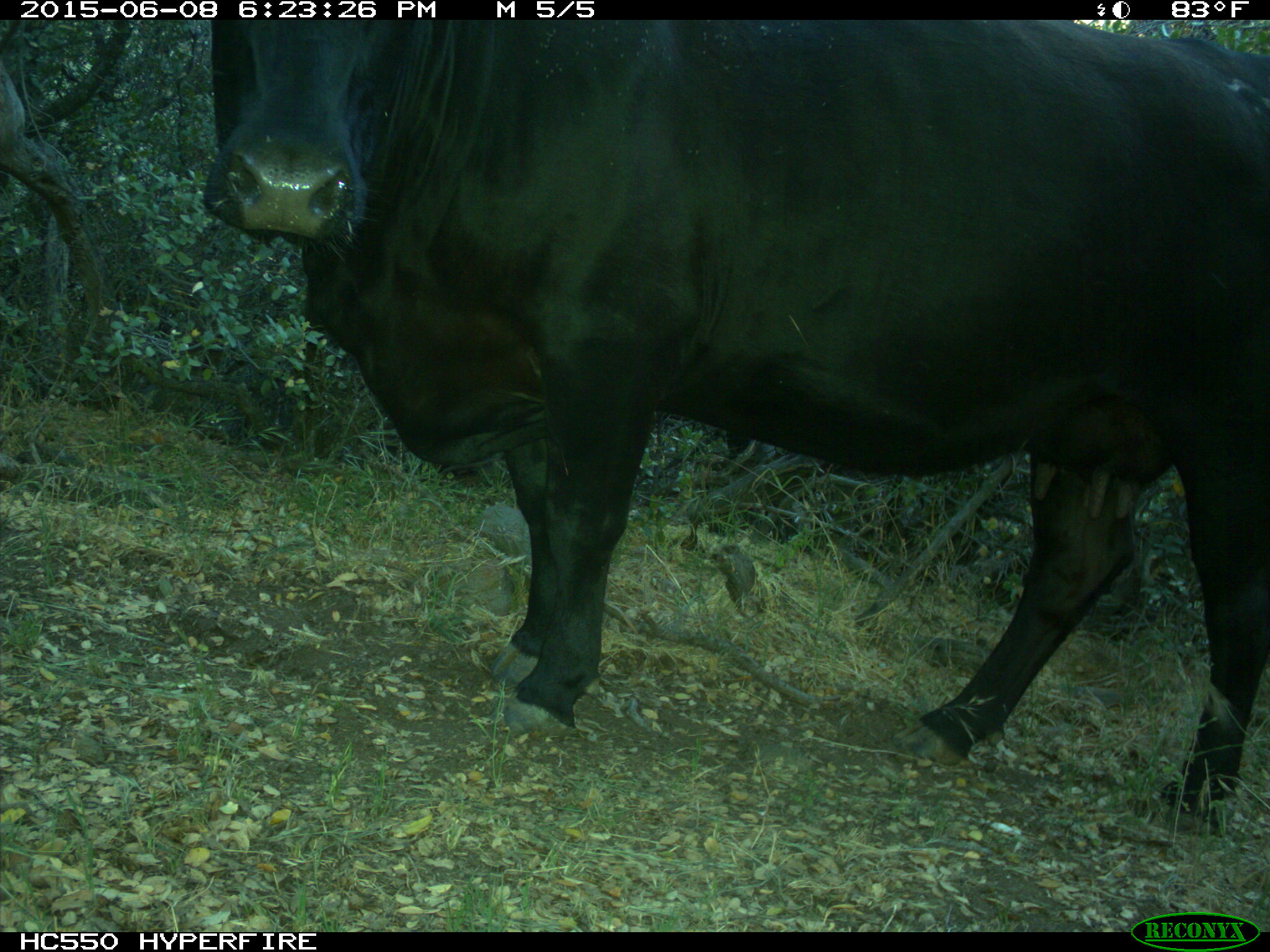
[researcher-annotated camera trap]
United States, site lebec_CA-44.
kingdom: Animalia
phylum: Chordata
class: Mammalia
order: Artiodactyla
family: Bovidae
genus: Bos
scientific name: Bos taurus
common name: domestic cow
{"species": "Bos taurus (domestic cow)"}